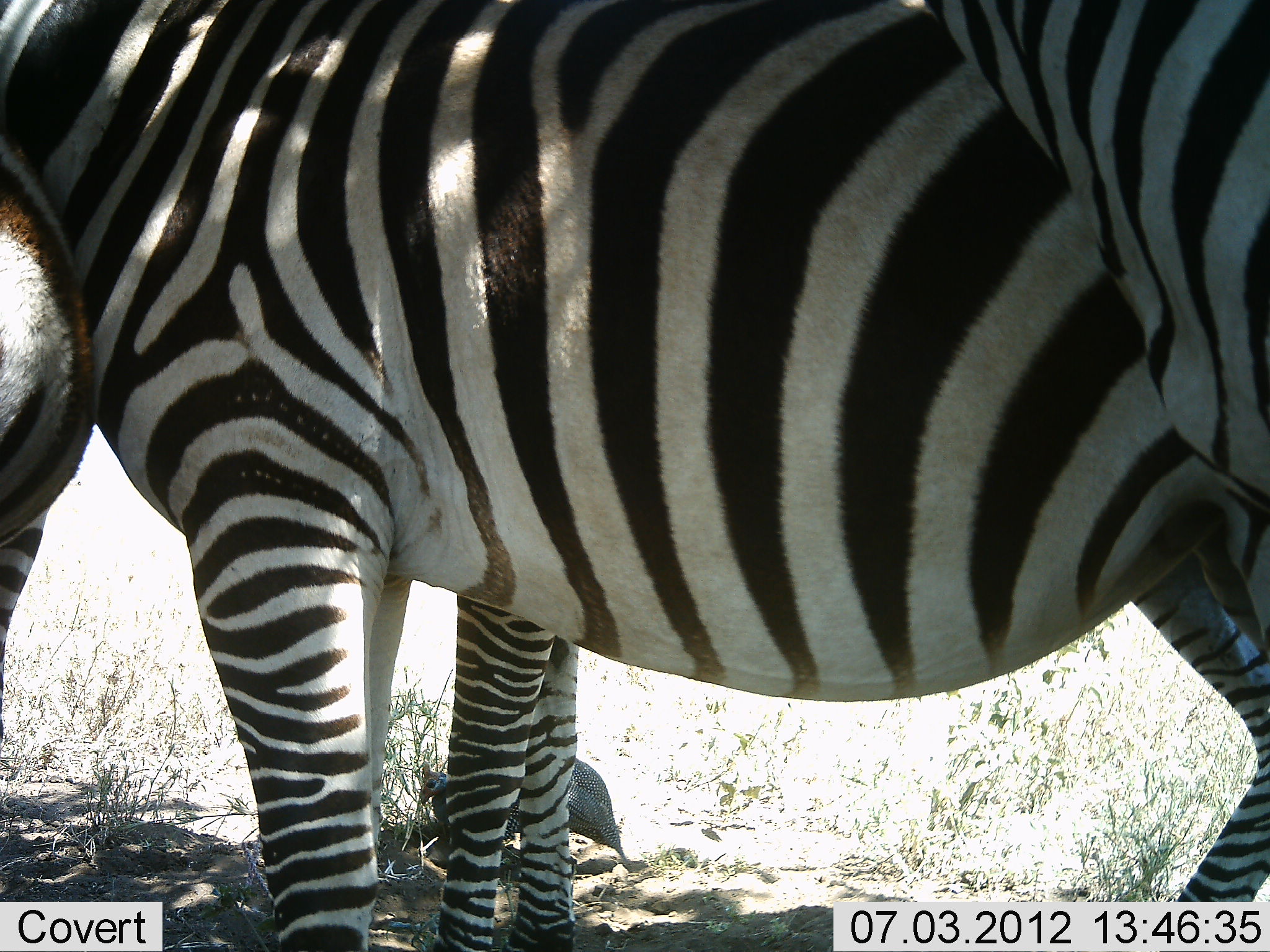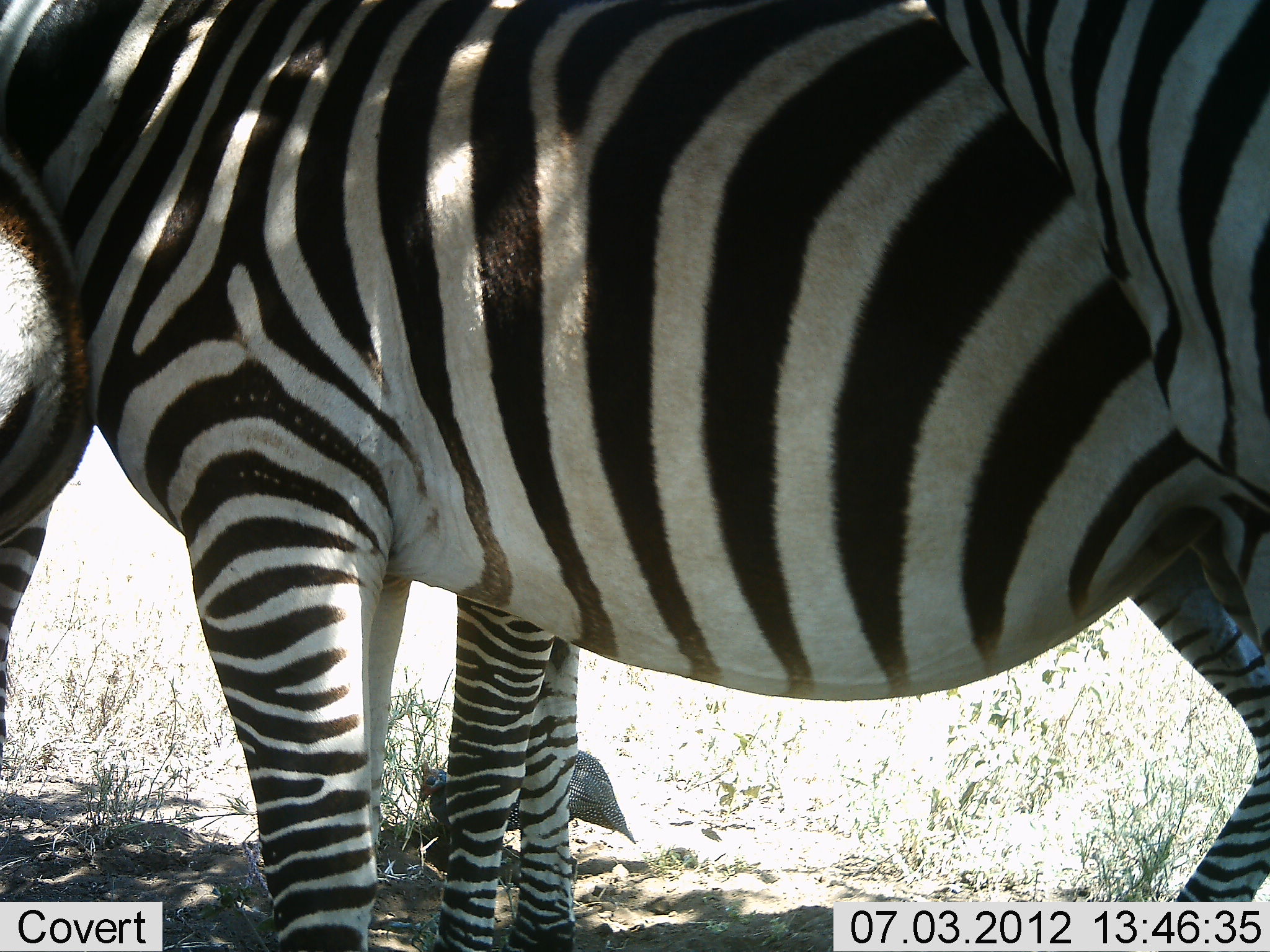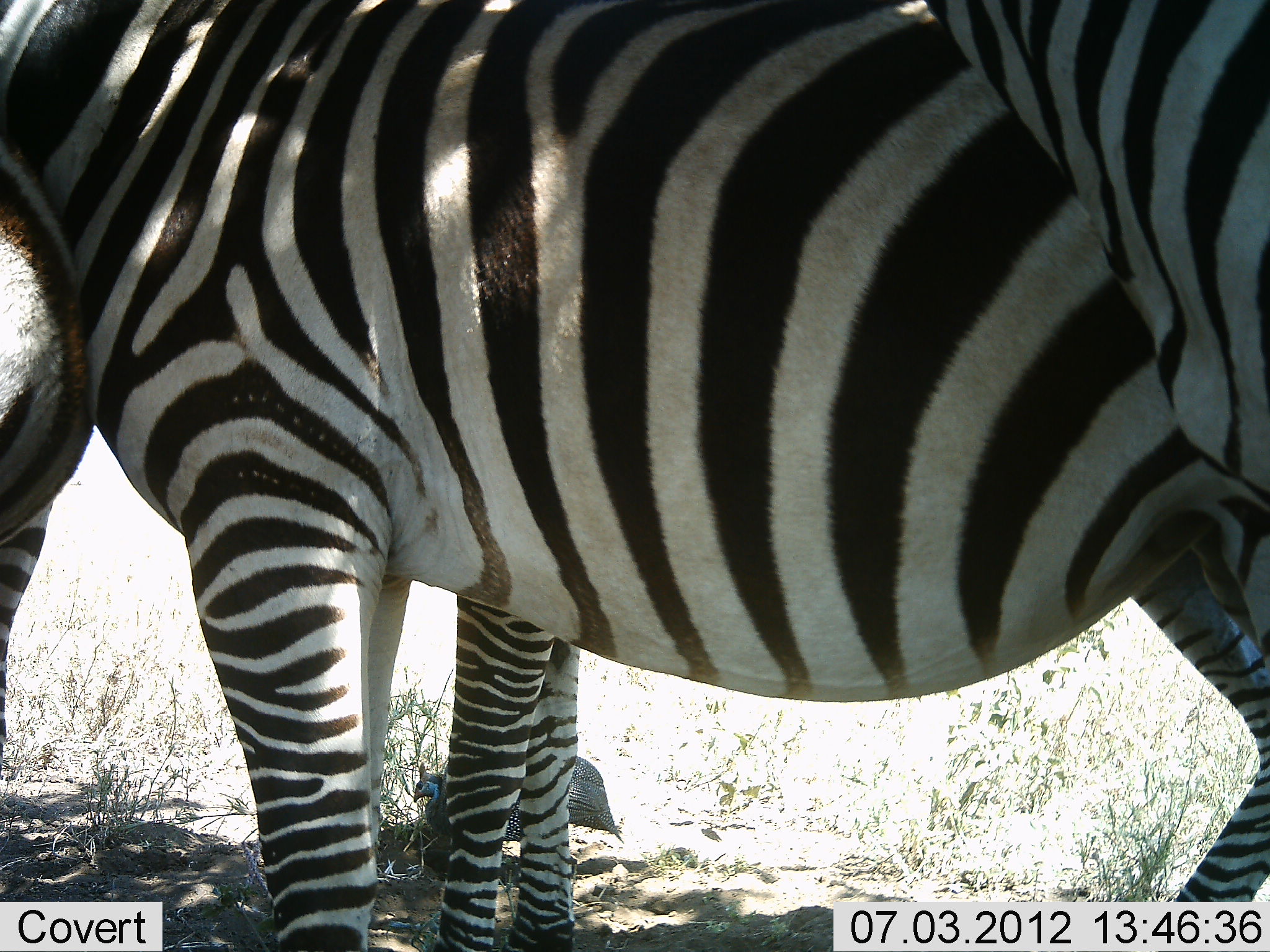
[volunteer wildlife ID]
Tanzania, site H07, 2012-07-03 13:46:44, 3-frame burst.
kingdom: Animalia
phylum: Chordata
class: Aves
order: Galliformes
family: Numididae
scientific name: Numididae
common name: guinea fowl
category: guineafowl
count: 1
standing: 70%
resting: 0%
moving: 10%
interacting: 0%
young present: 0%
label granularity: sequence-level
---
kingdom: Animalia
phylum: Chordata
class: Mammalia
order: Perissodactyla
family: Equidae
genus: Equus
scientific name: Equus quagga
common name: plains zebra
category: zebra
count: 3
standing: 100%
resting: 8%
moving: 0%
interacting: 17%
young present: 0%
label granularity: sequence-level